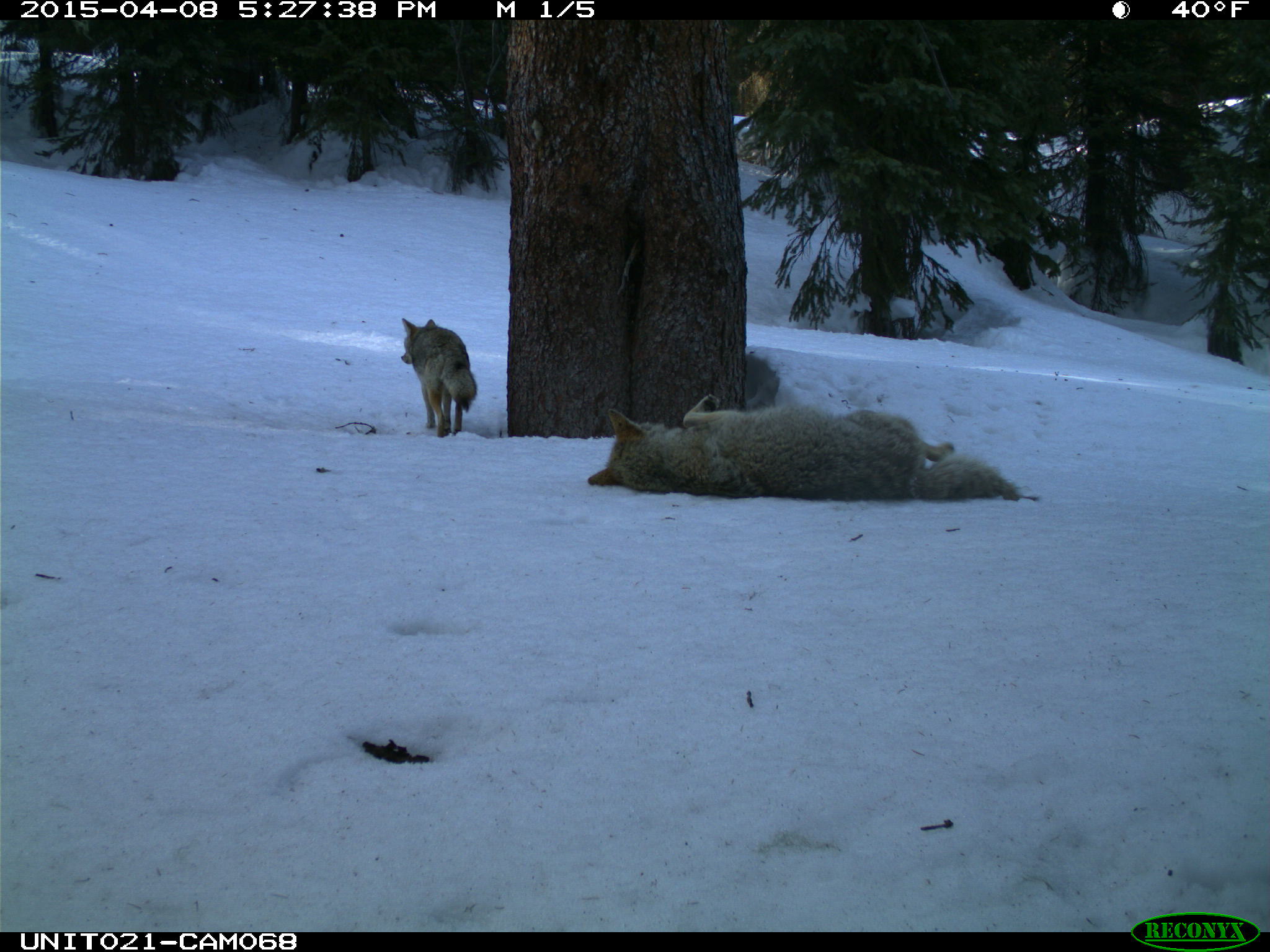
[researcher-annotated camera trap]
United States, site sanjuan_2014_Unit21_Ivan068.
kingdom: Animalia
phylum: Chordata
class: Mammalia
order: Carnivora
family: Canidae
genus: Canis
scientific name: Canis latrans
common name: coyote